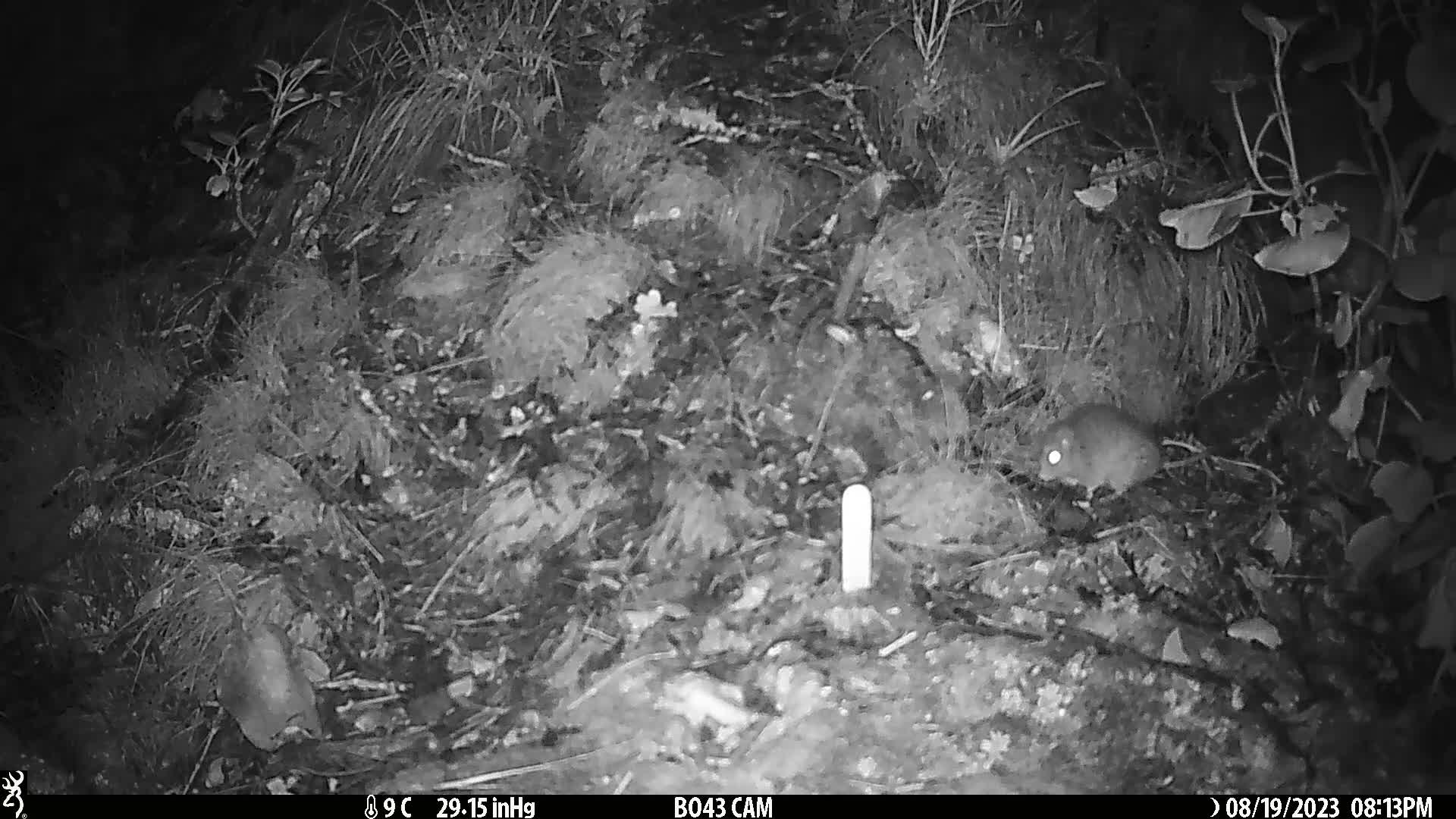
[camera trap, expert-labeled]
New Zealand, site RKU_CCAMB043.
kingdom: Animalia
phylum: Chordata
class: Mammalia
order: Rodentia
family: Muridae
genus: Rattus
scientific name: Rattus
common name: rat